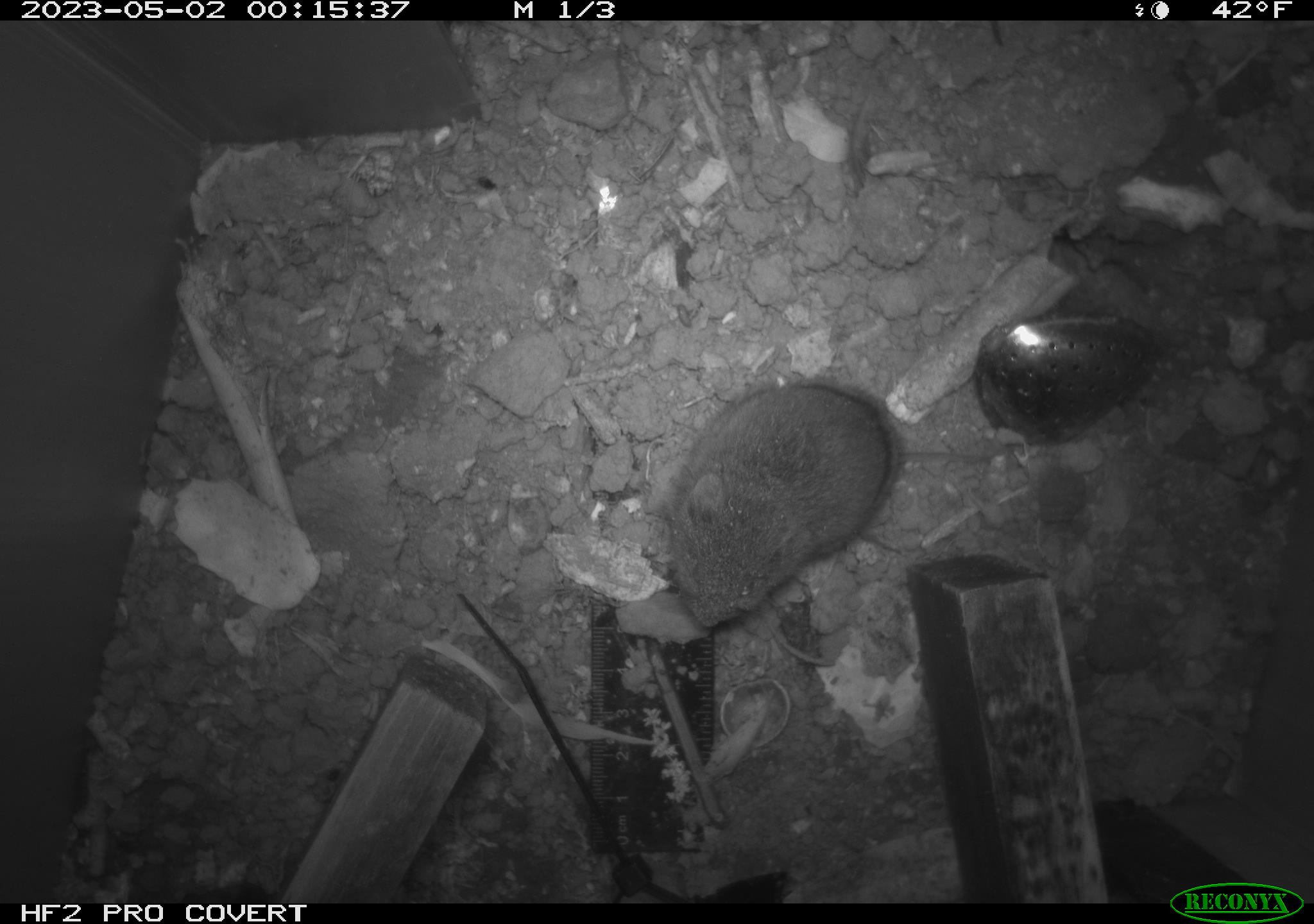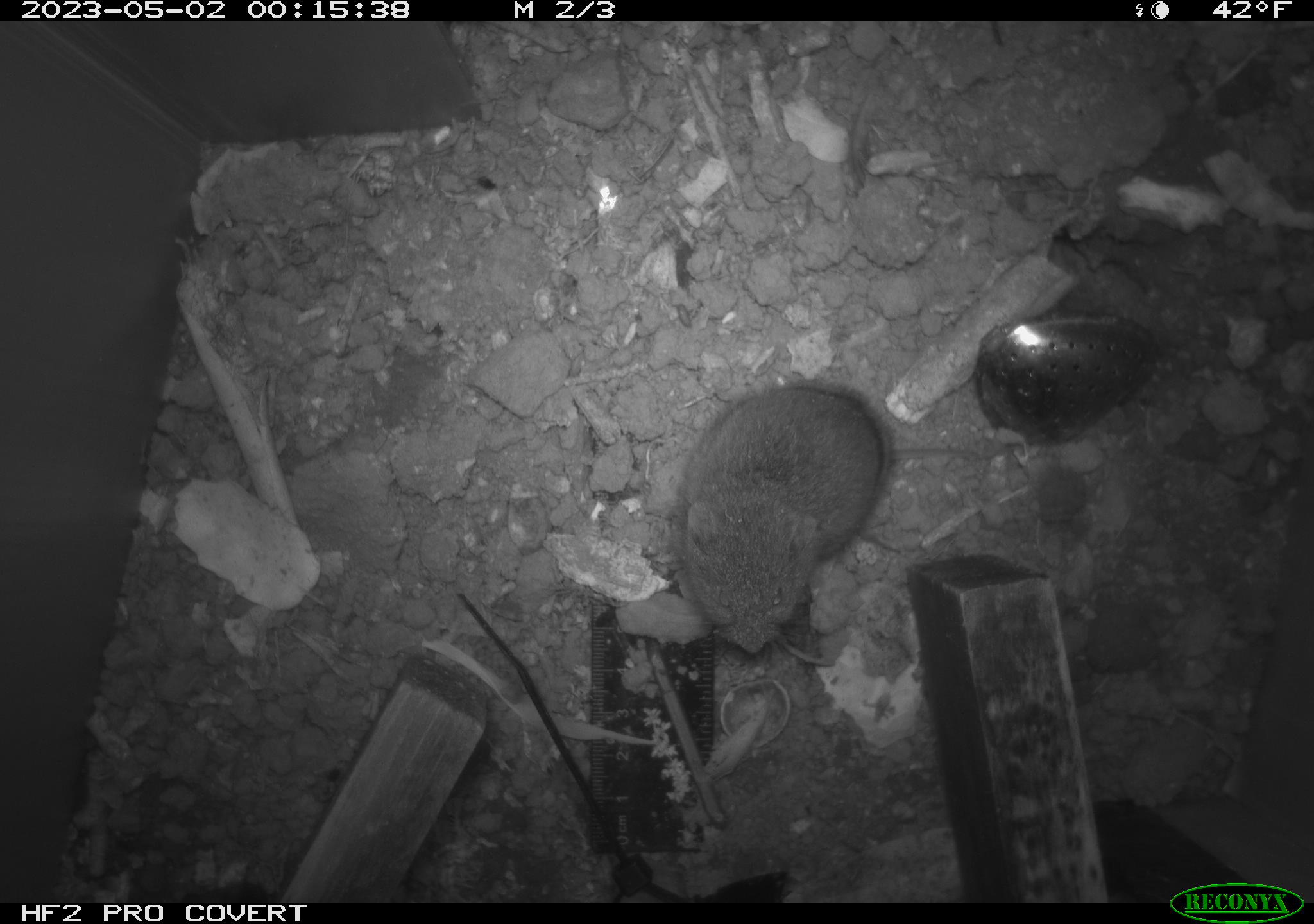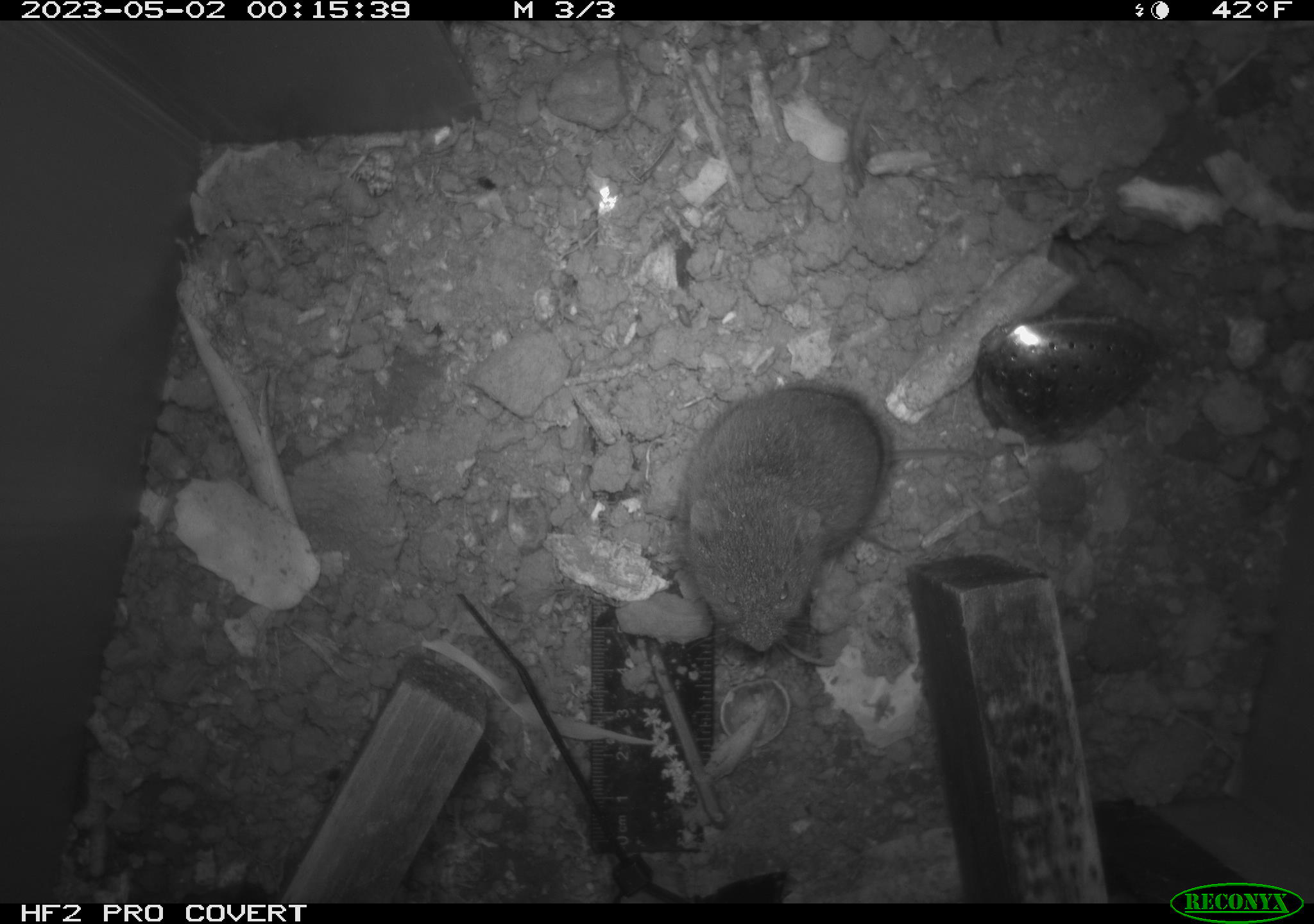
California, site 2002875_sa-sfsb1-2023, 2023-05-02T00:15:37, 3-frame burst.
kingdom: Animalia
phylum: Chordata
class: Mammalia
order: Rodentia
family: Cricetidae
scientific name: Arvicolinae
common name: voles, lemmings, and muskrats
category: arvicolinae subfamily